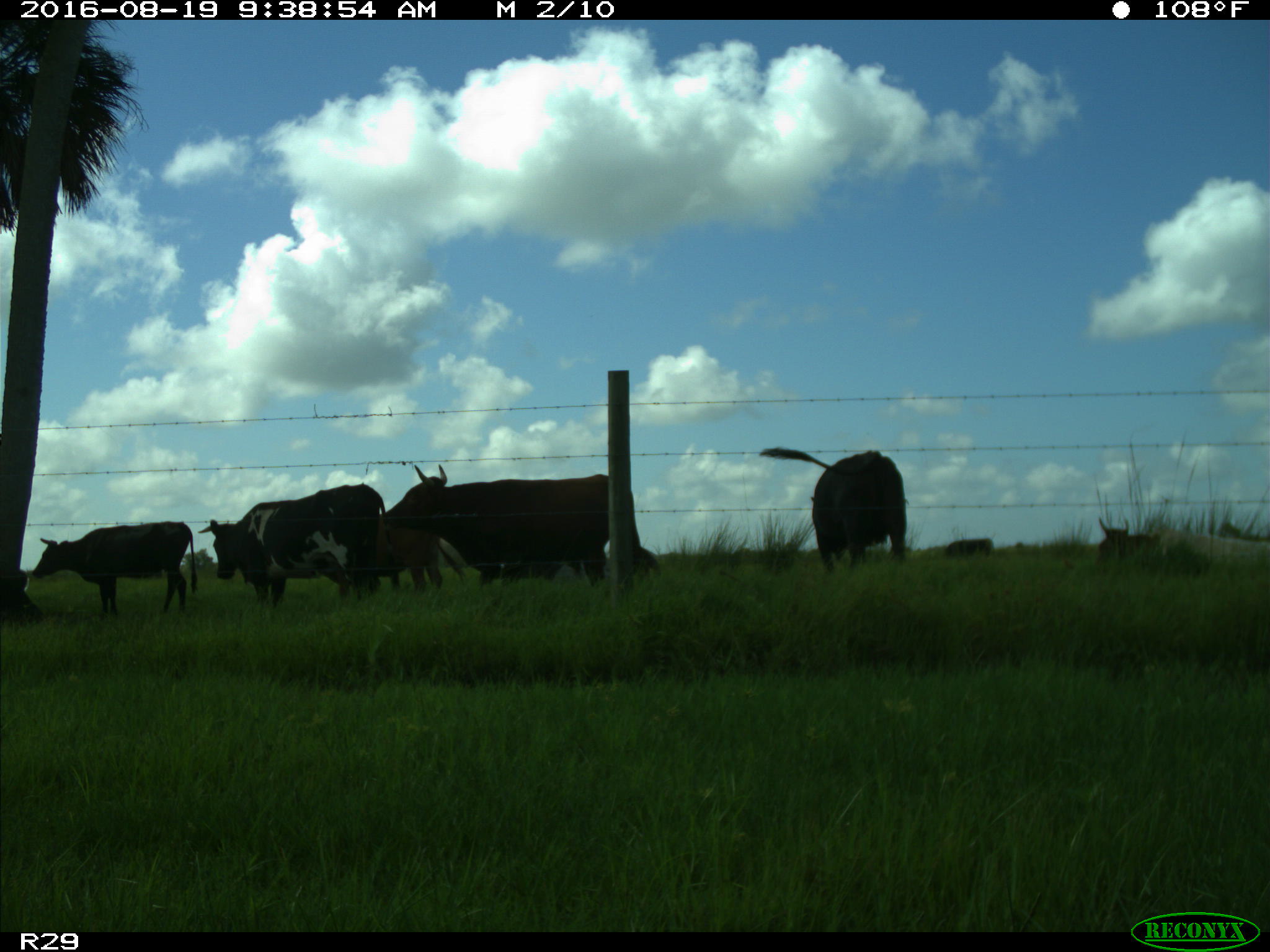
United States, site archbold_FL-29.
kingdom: Animalia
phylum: Chordata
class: Mammalia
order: Artiodactyla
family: Bovidae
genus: Bos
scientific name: Bos taurus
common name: domestic cow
Bos taurus (domestic cow).